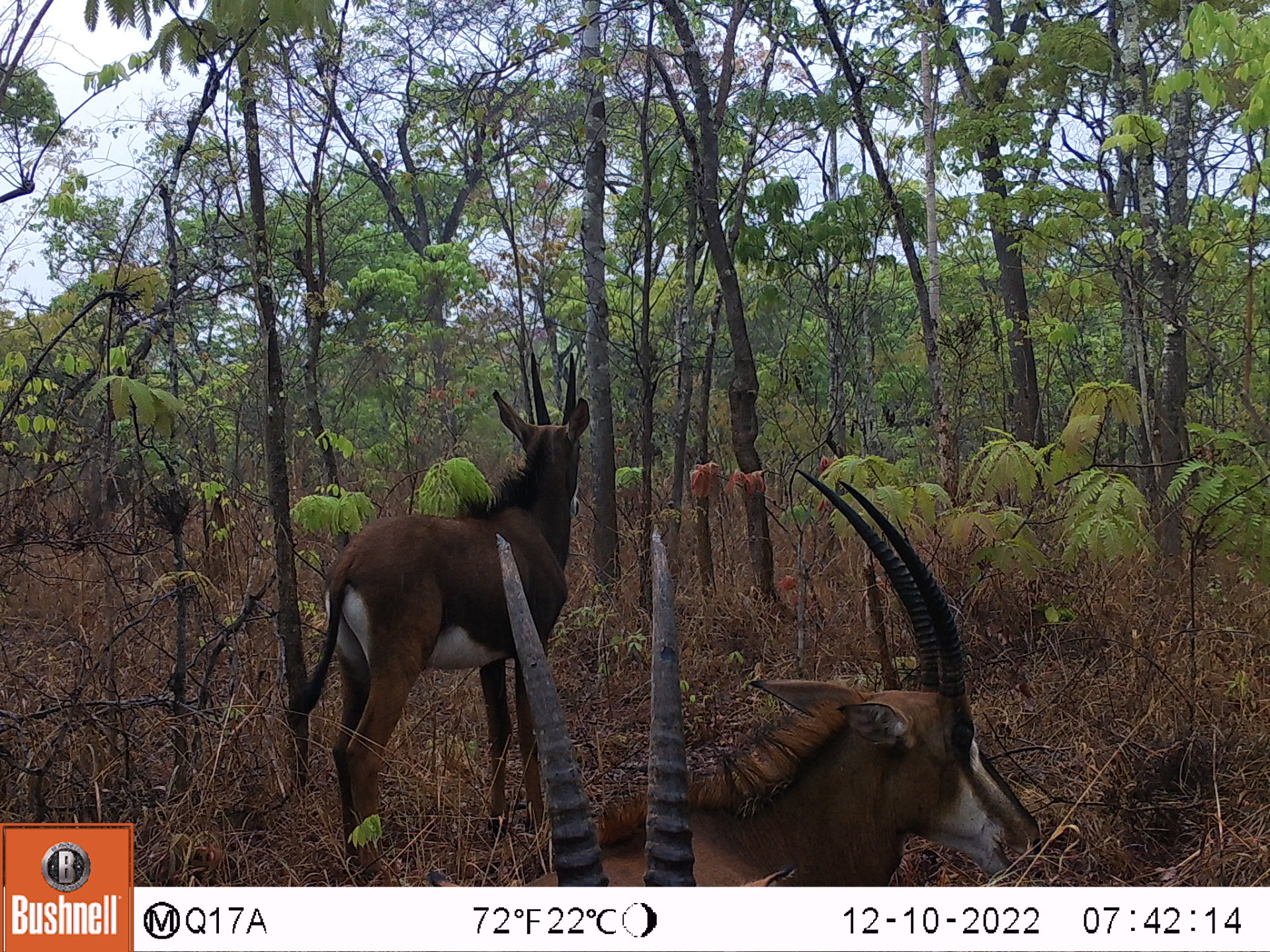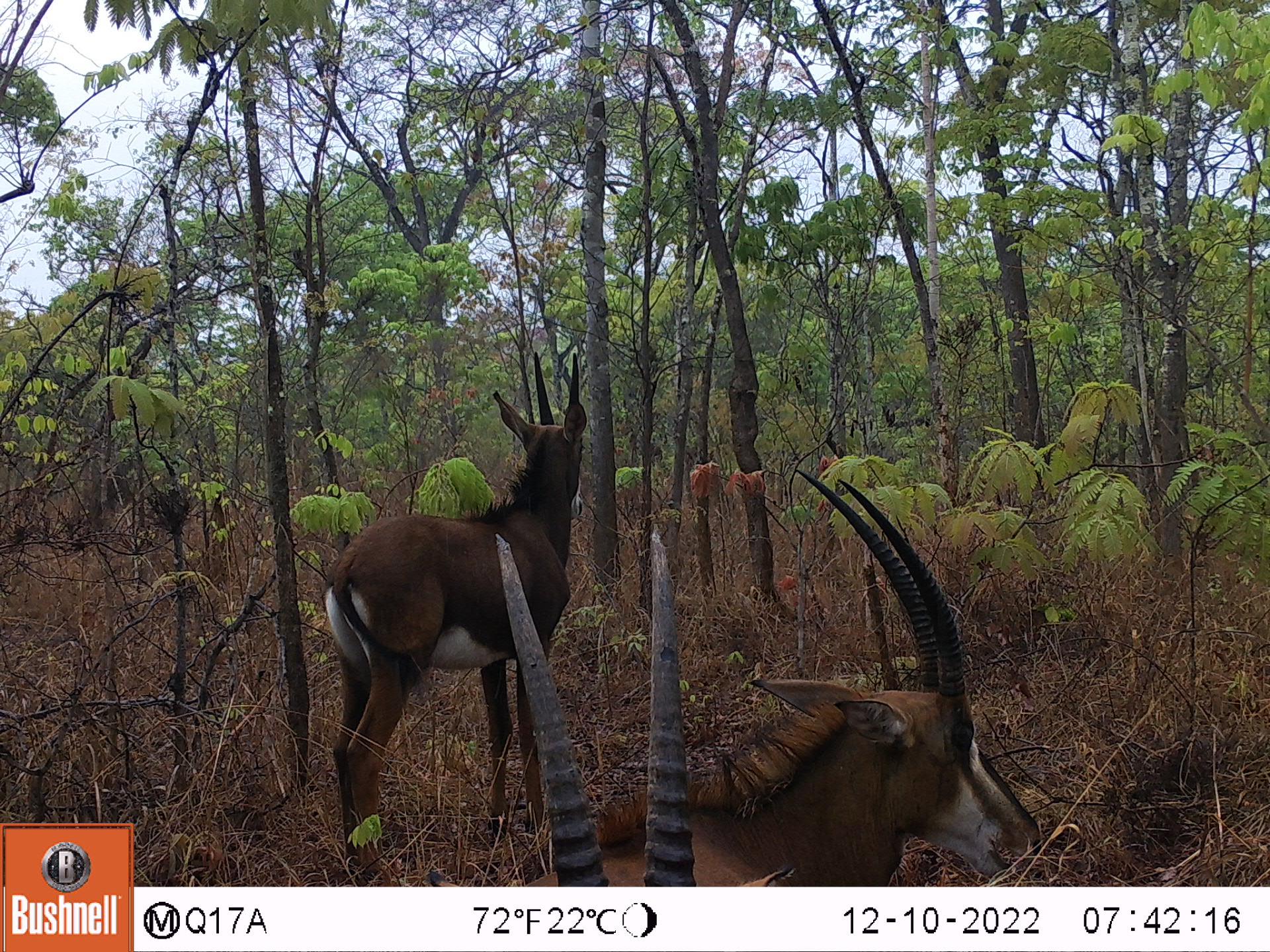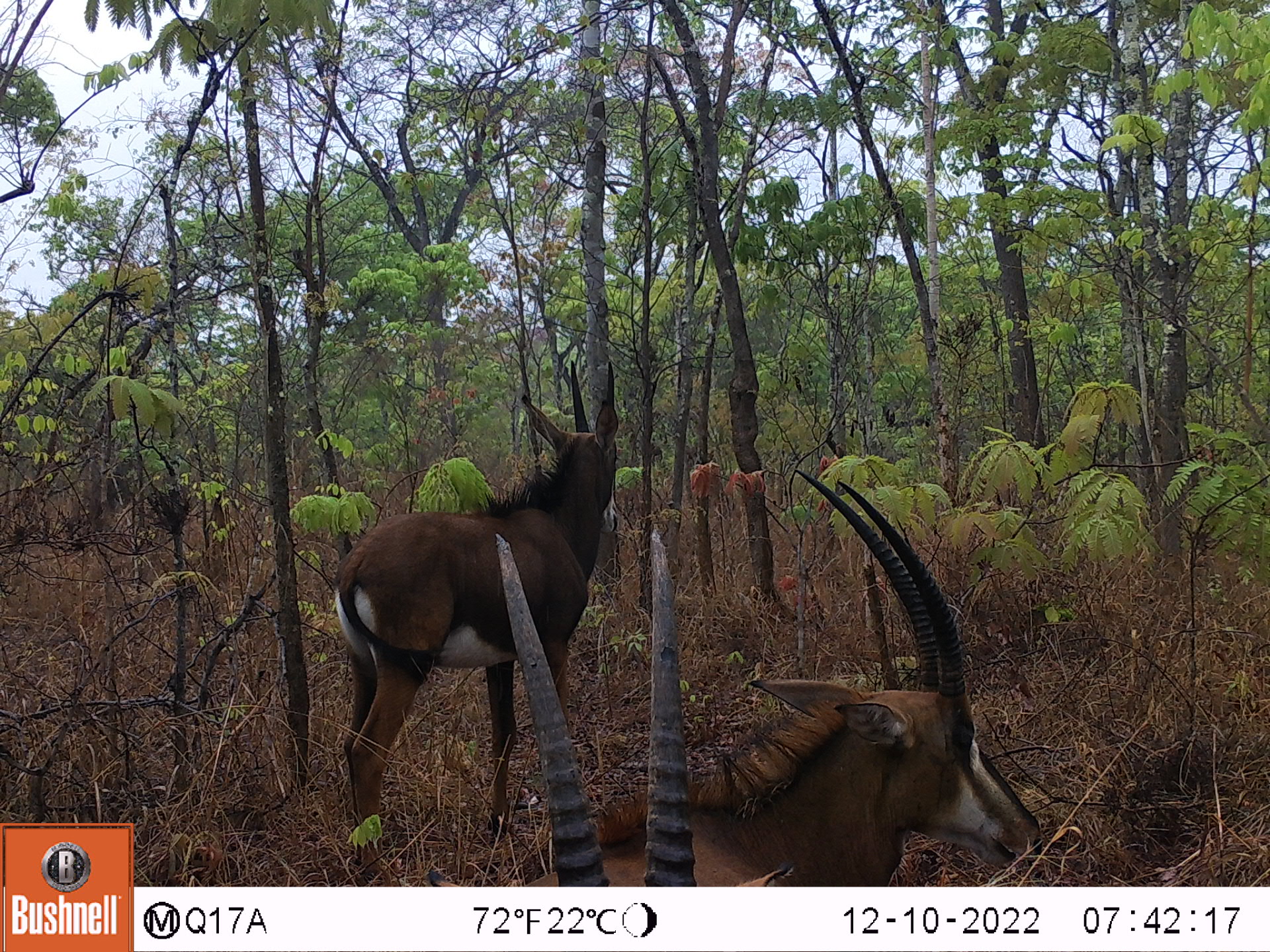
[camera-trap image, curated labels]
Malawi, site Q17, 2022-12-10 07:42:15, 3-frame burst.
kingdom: Animalia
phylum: Chordata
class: Mammalia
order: Artiodactyla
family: Bovidae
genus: Hippotragus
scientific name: Hippotragus niger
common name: sable antelope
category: sable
Sable (sable antelope) (Hippotragus niger), count 3.